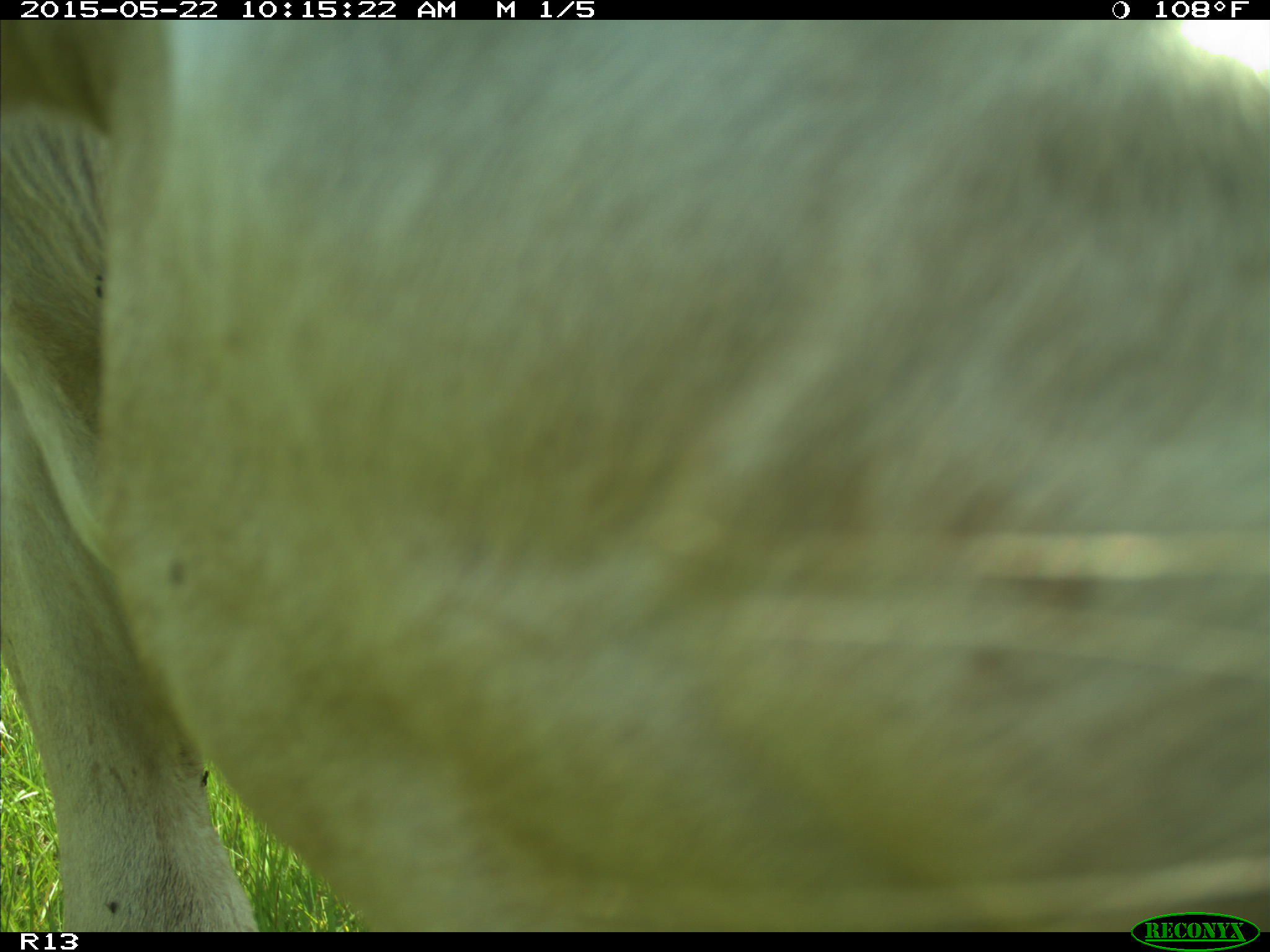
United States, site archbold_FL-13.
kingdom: Animalia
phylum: Chordata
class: Mammalia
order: Artiodactyla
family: Bovidae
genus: Bos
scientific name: Bos taurus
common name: domestic cow